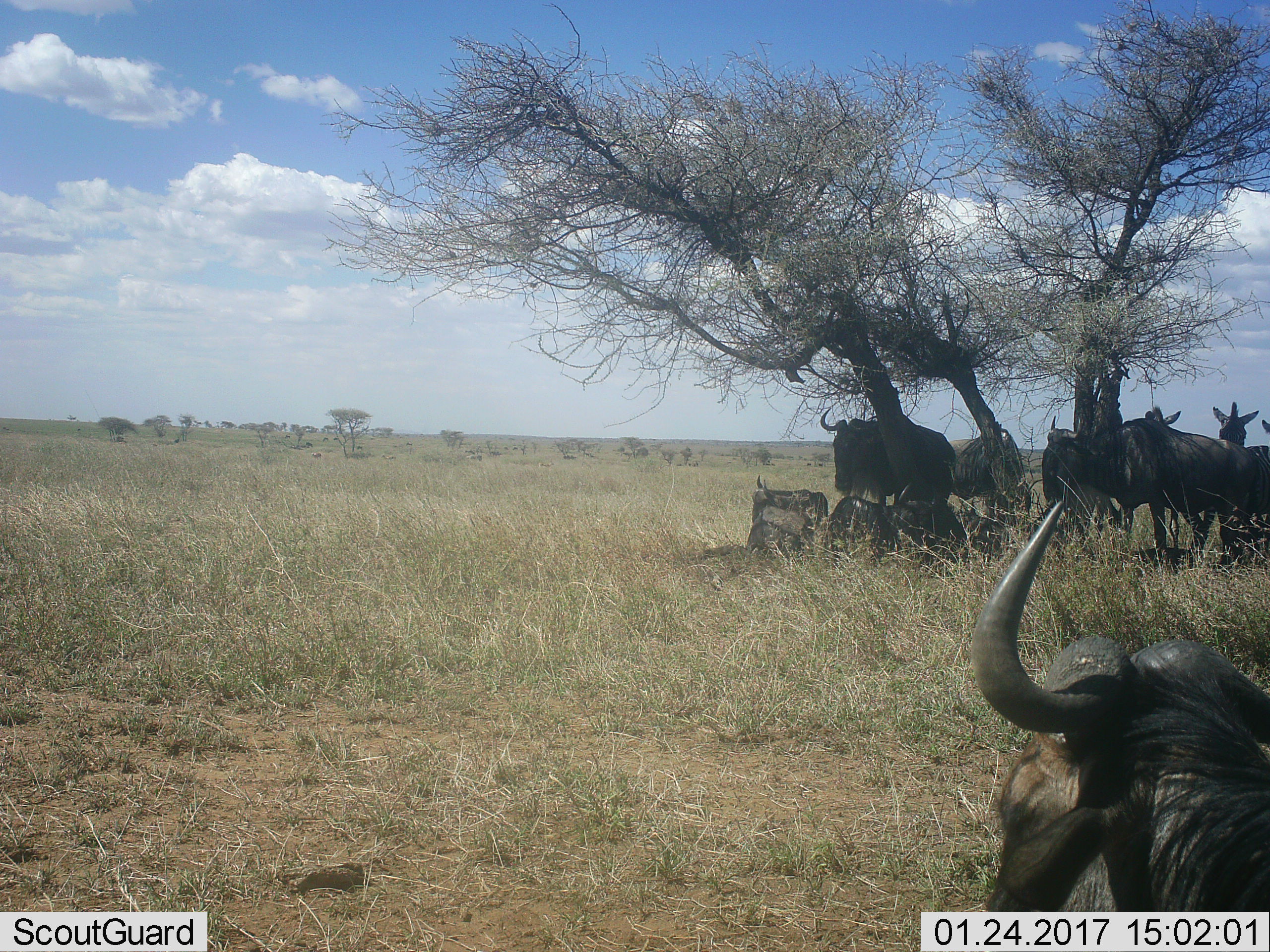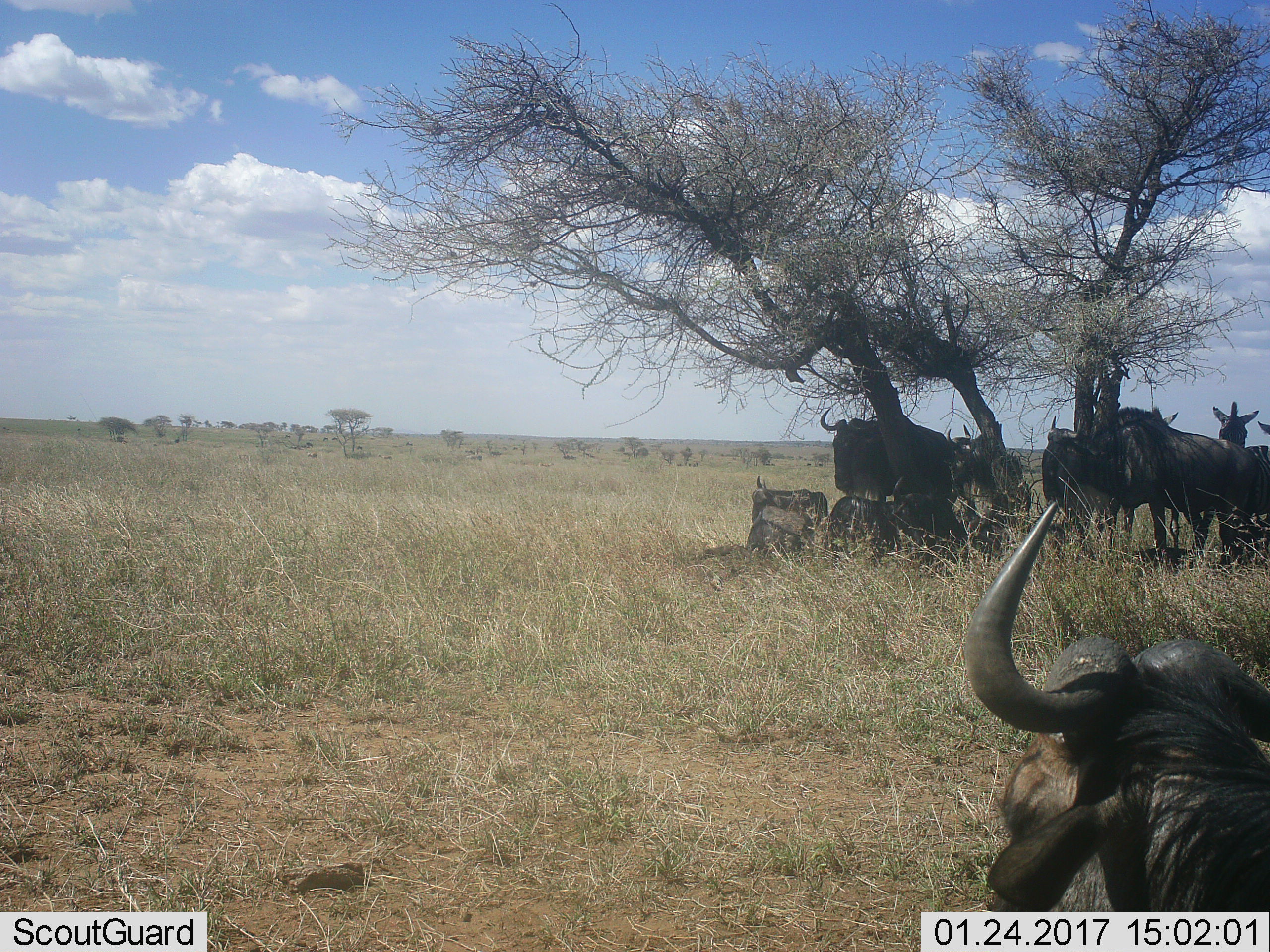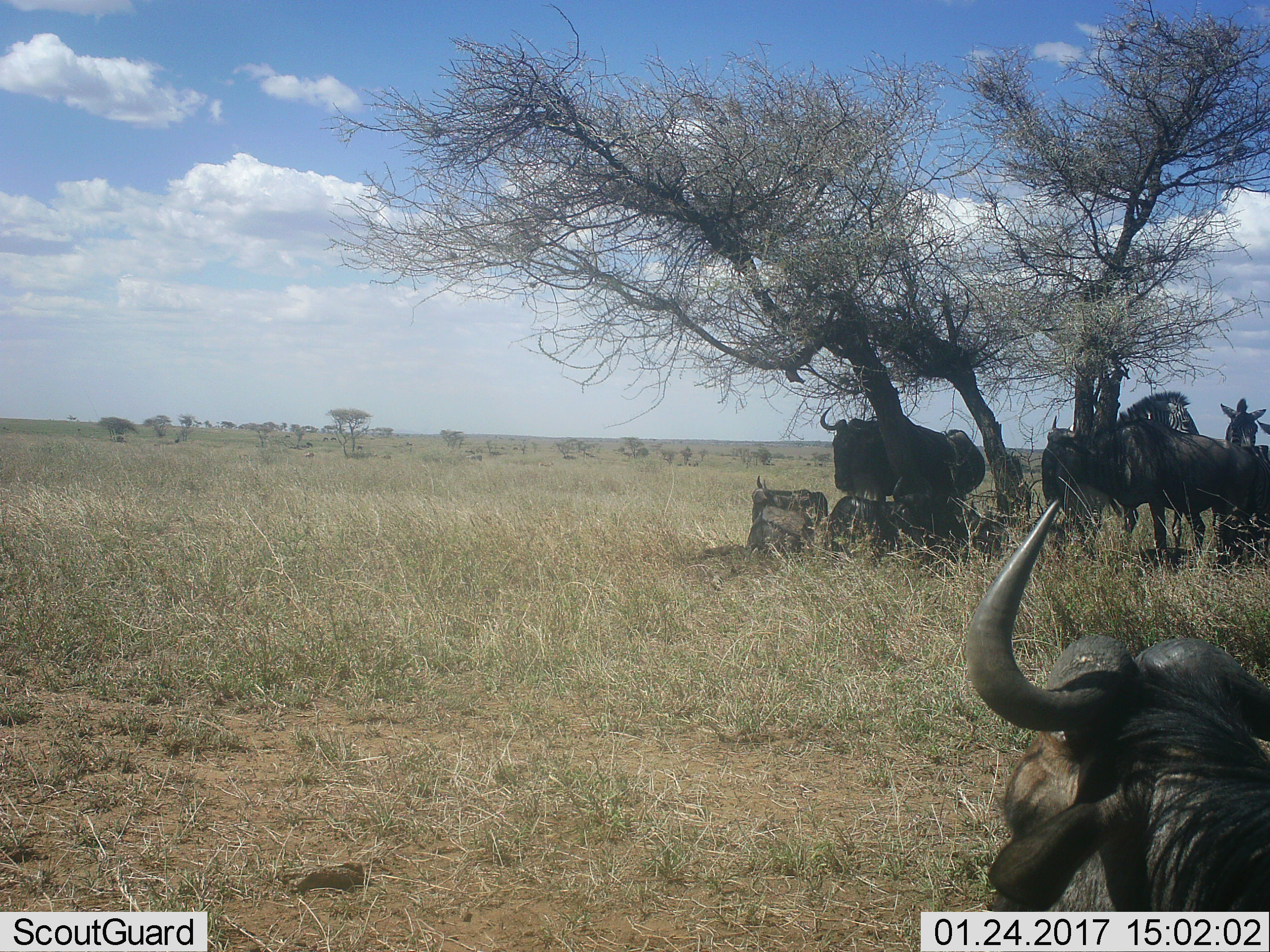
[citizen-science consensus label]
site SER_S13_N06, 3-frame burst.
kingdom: Animalia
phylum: Chordata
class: Mammalia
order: Artiodactyla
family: Bovidae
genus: Connochaetes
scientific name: Connochaetes taurinus taurinus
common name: blue wildebeest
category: wildebeestblue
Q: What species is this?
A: Wildebeestblue (blue wildebeest) (Connochaetes taurinus taurinus).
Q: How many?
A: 9.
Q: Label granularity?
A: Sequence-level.